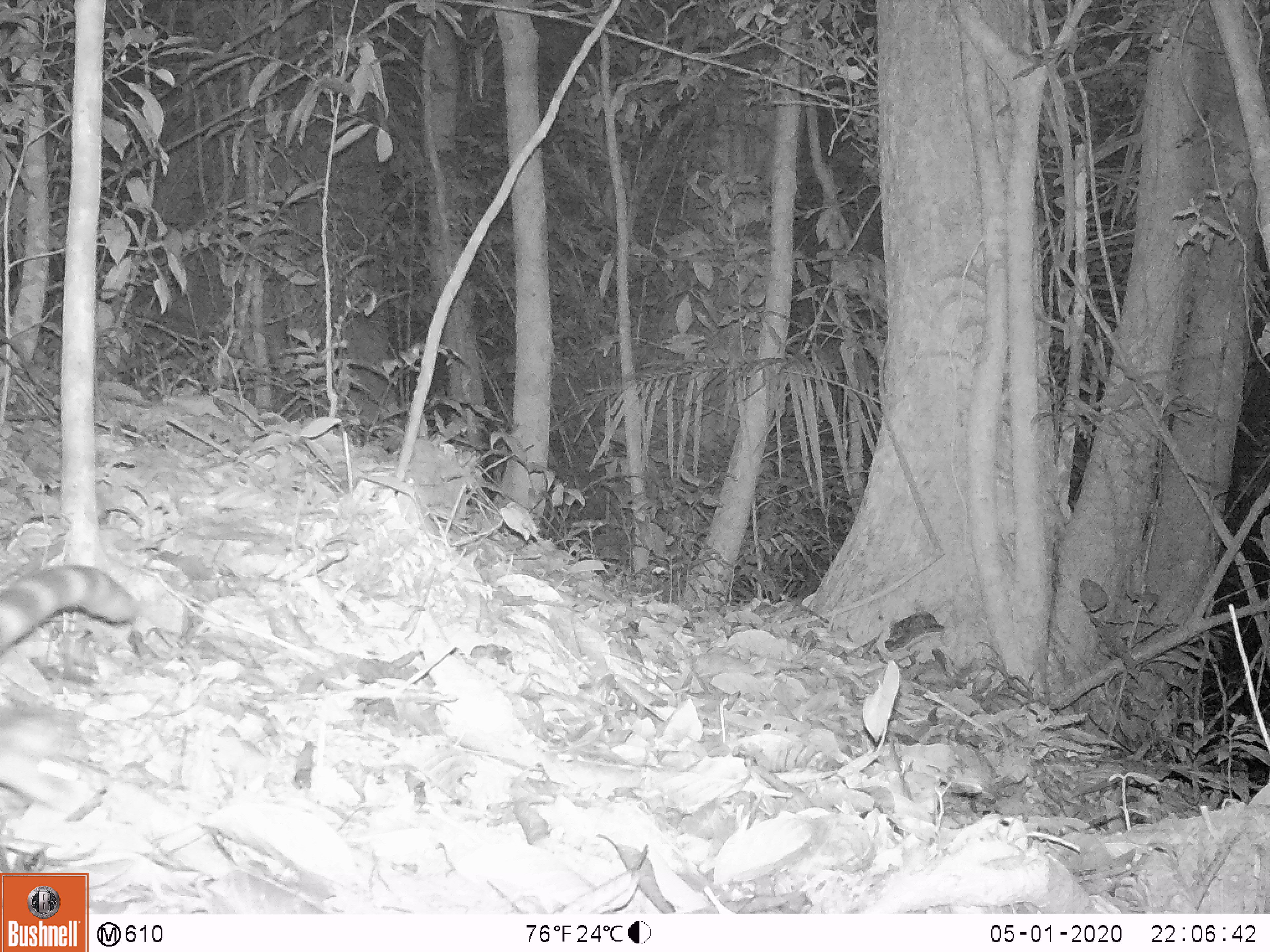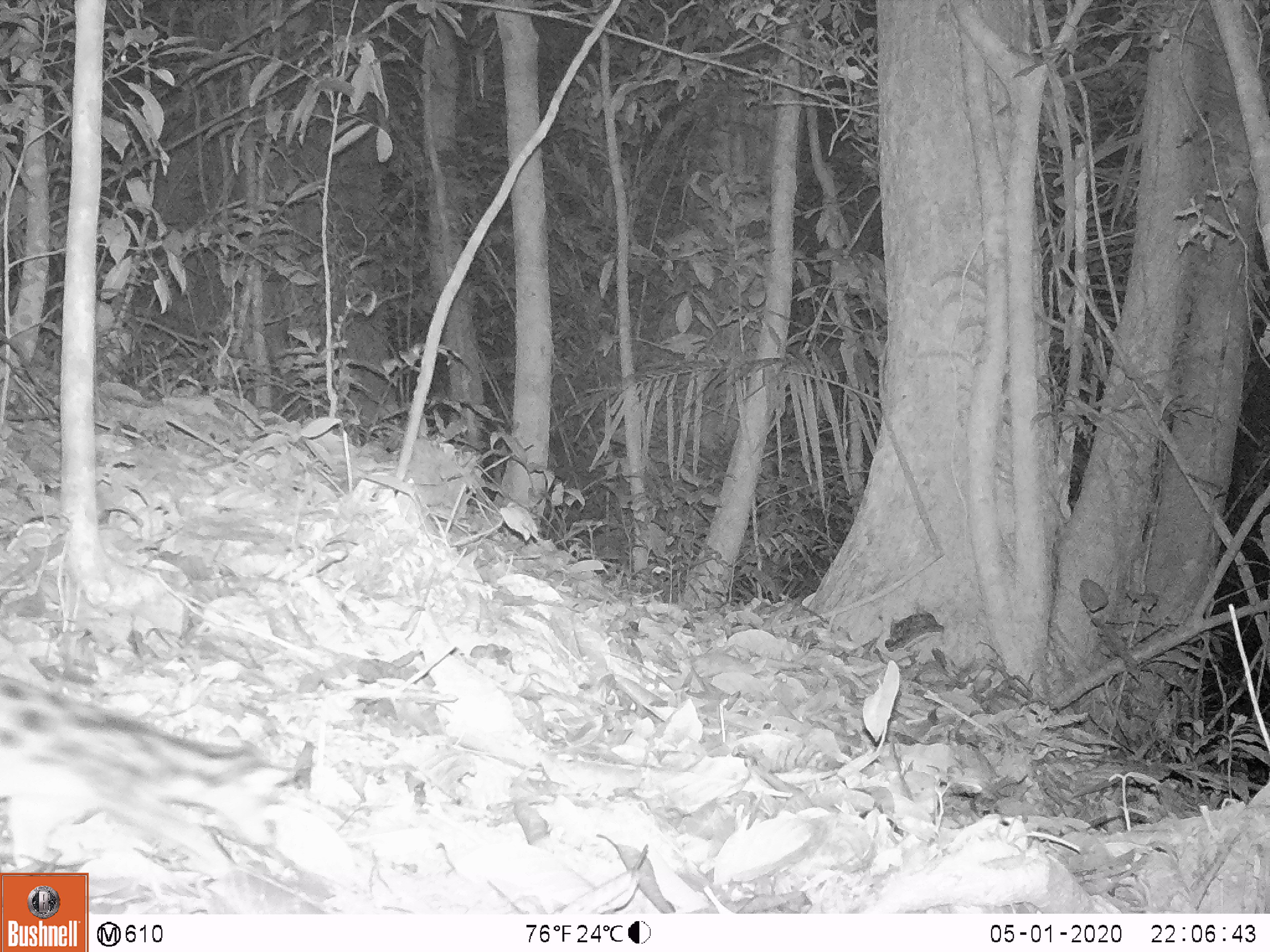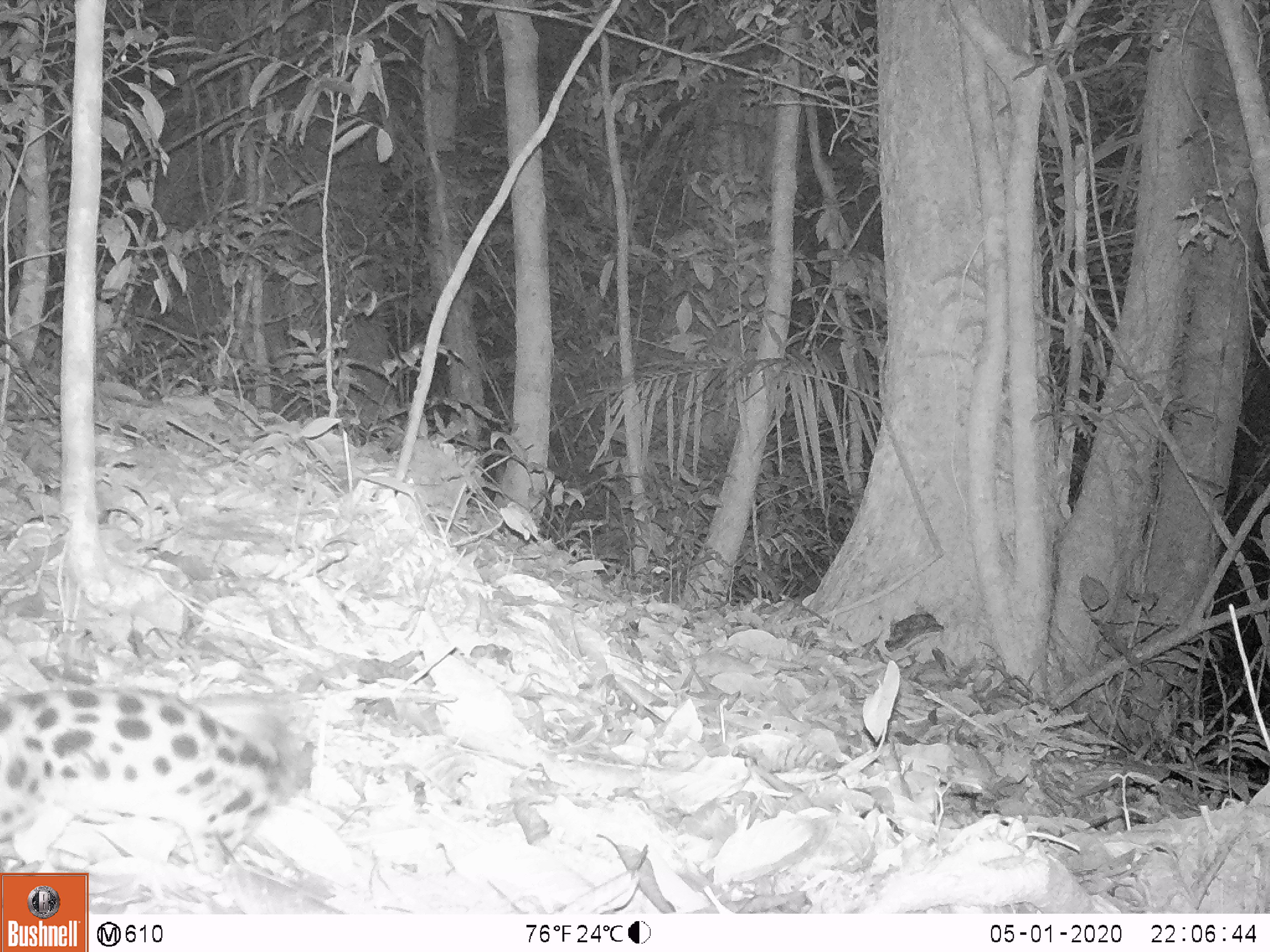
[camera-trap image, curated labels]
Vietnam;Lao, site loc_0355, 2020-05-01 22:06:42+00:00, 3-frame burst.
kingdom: Animalia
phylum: Chordata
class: Mammalia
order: Carnivora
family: Prionodontidae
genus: Prionodon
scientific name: Prionodon pardicolor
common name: spotted linsang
Spotted linsang (Prionodon pardicolor). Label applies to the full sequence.